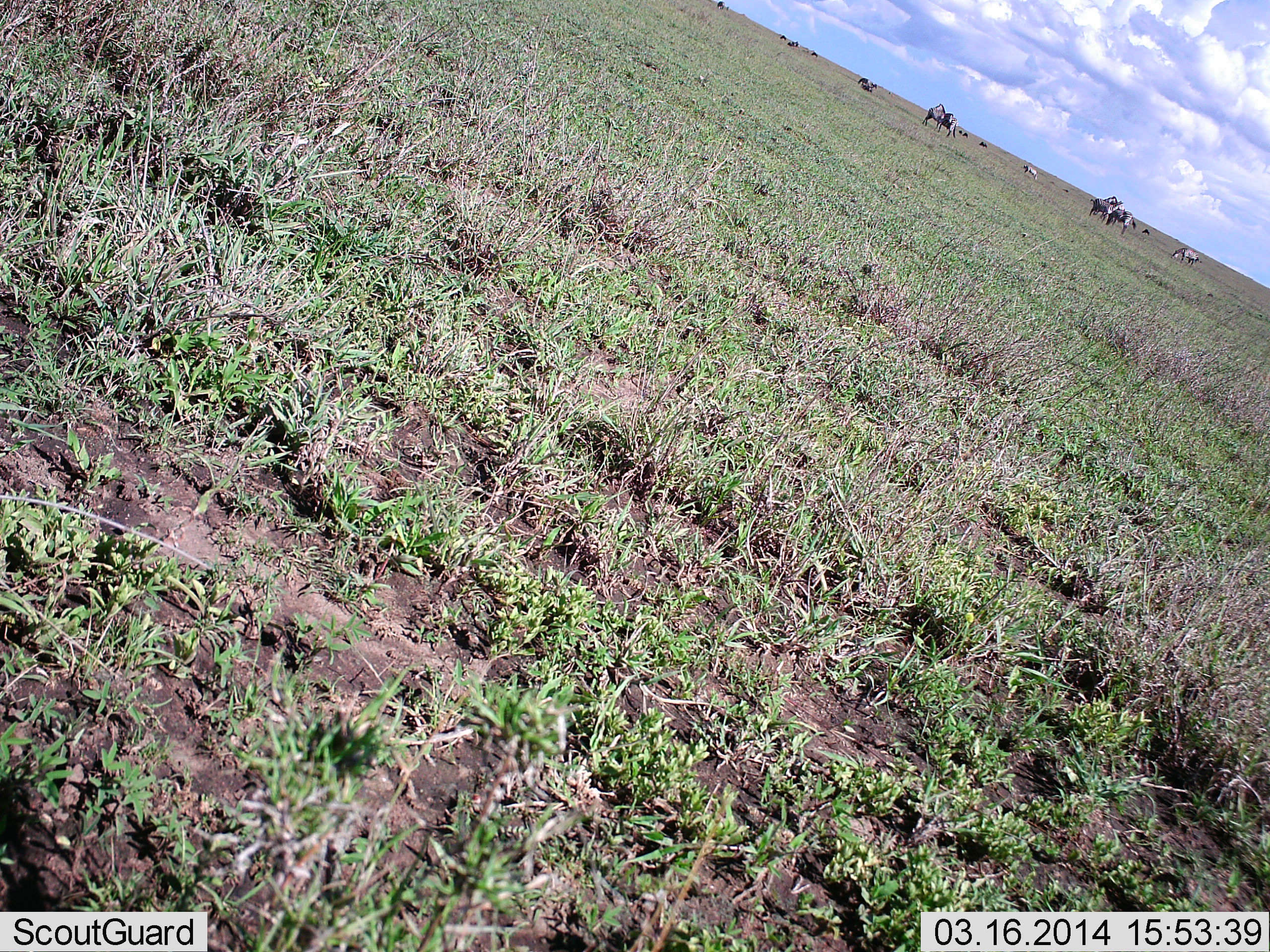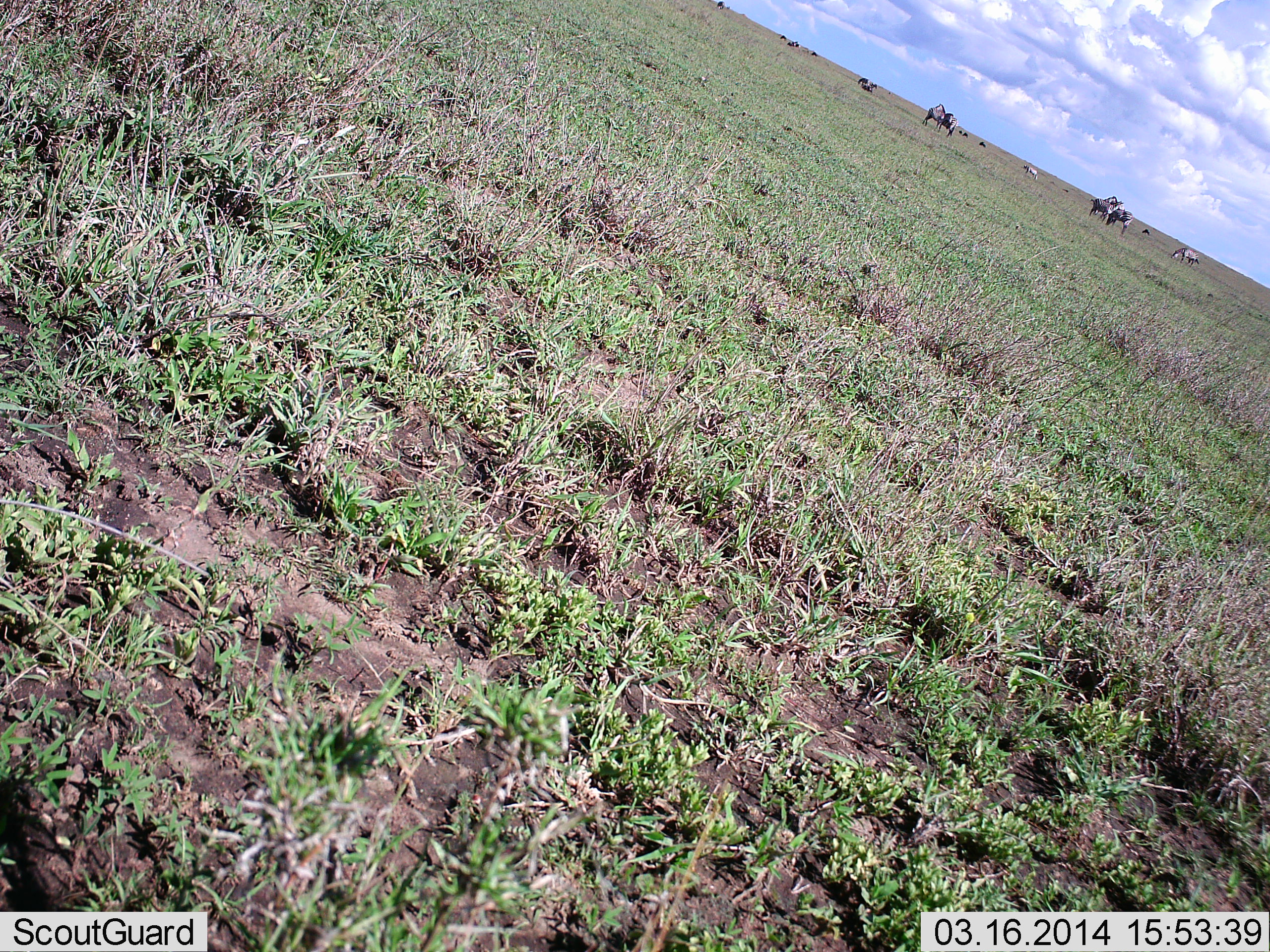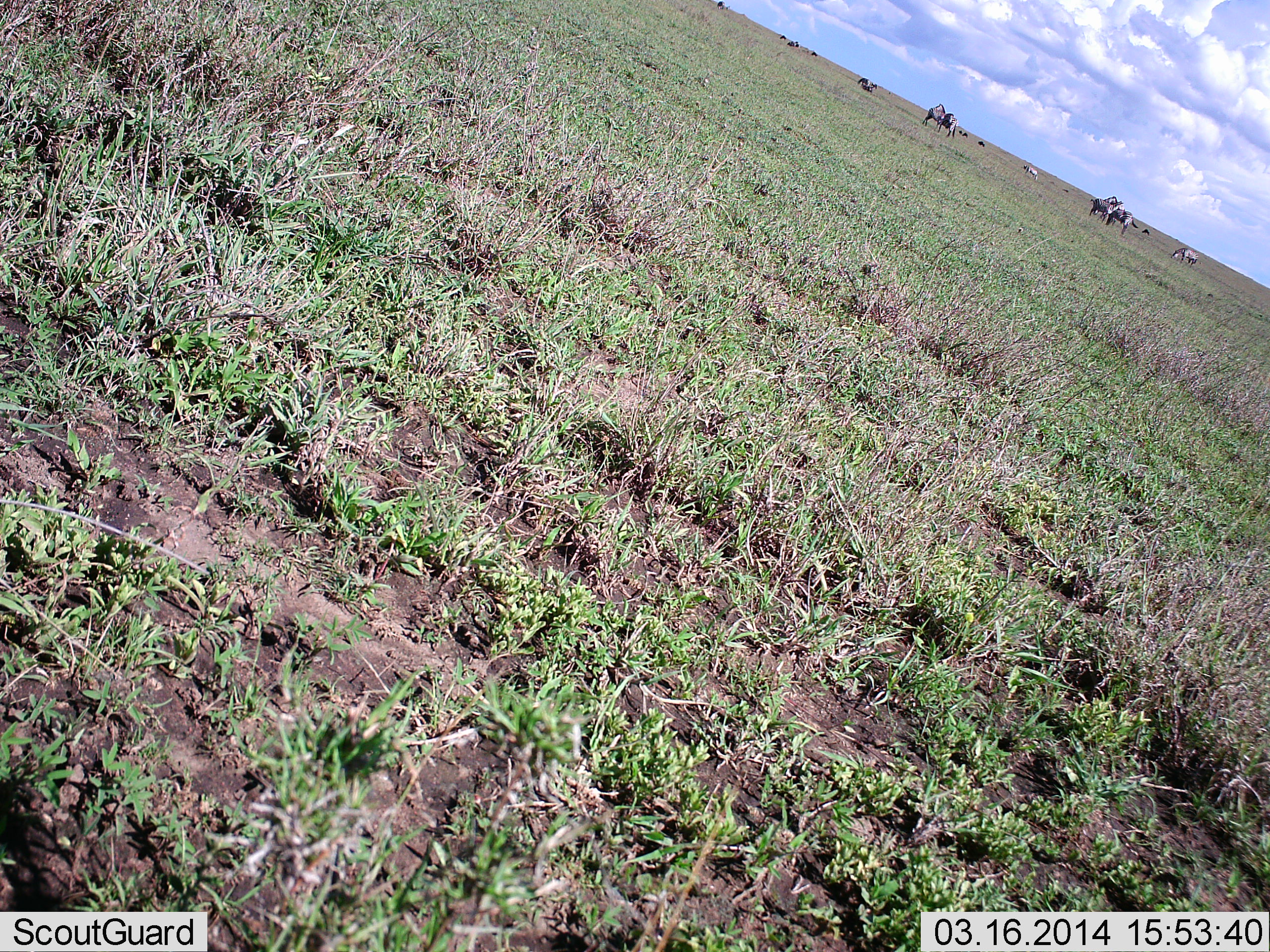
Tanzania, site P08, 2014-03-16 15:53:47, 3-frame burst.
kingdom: Animalia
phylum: Chordata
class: Mammalia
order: Artiodactyla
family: Bovidae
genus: Connochaetes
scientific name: Connochaetes taurinus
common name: blue wildebeest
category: wildebeest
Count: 11-50.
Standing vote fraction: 60%.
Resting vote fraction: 0%.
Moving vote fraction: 0%.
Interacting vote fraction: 0%.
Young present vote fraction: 10%.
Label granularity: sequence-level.